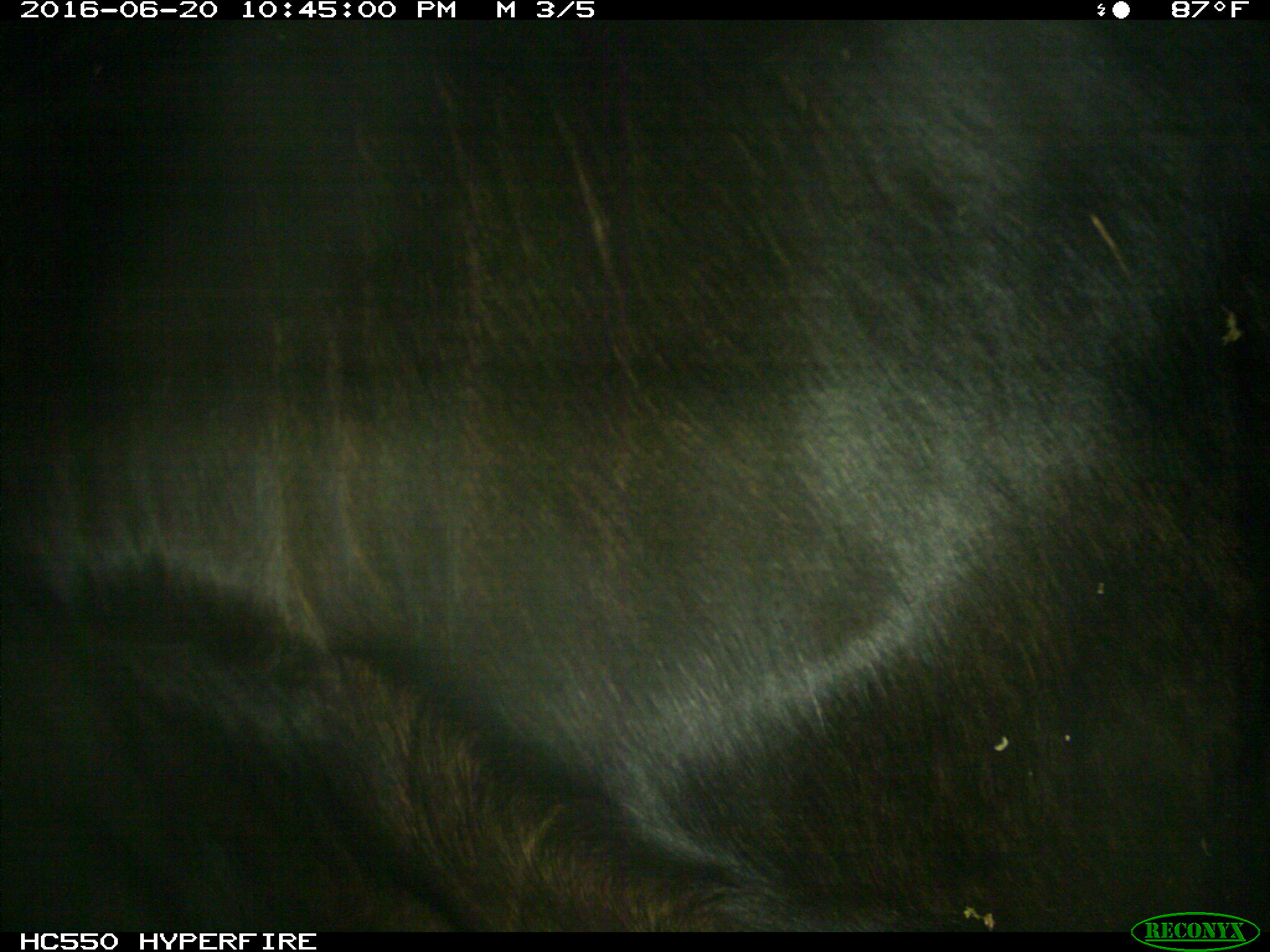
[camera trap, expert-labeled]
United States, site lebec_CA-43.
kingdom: Animalia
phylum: Chordata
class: Mammalia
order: Artiodactyla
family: Bovidae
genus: Bos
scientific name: Bos taurus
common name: domestic cow